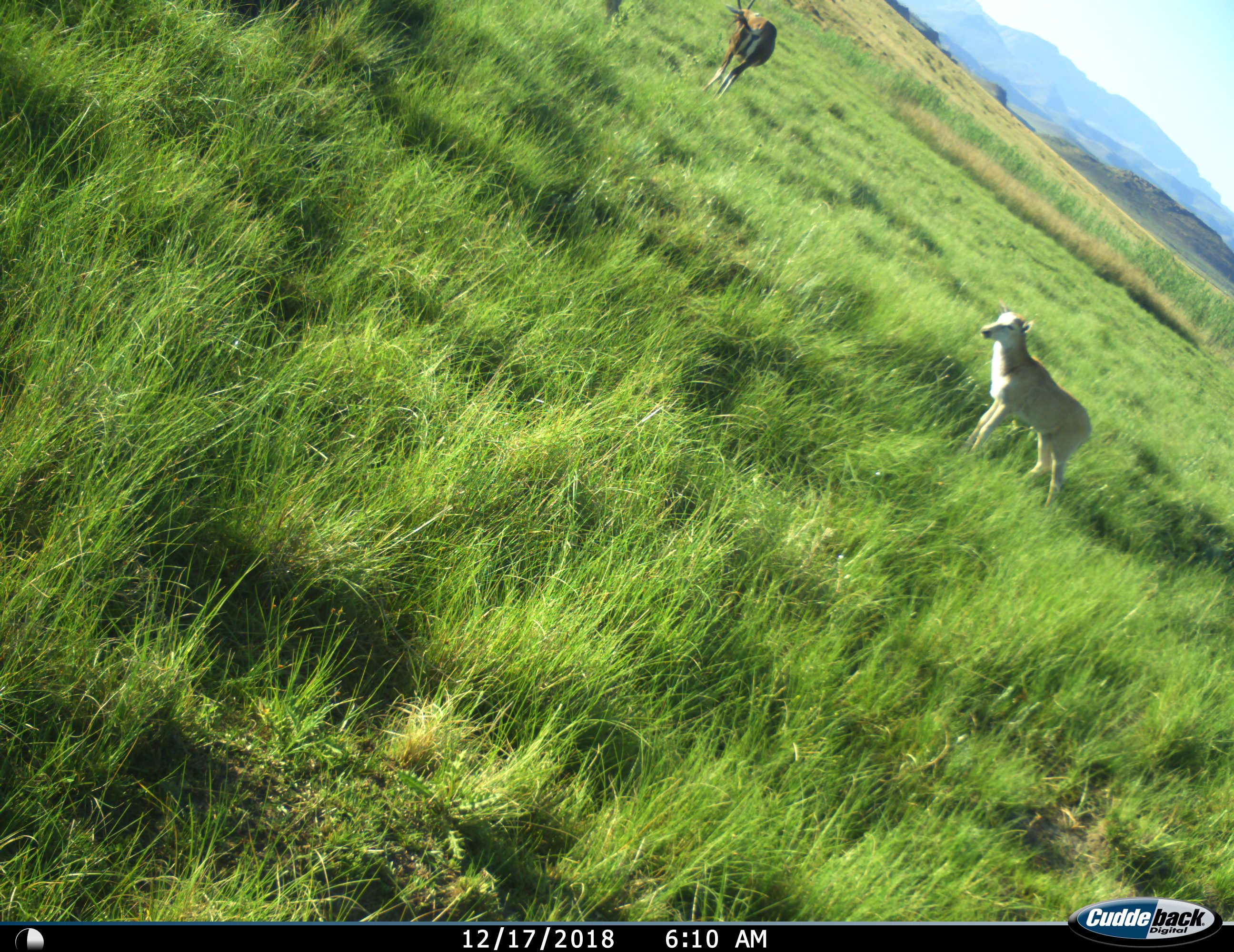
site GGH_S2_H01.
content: unidentified animal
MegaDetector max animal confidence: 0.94